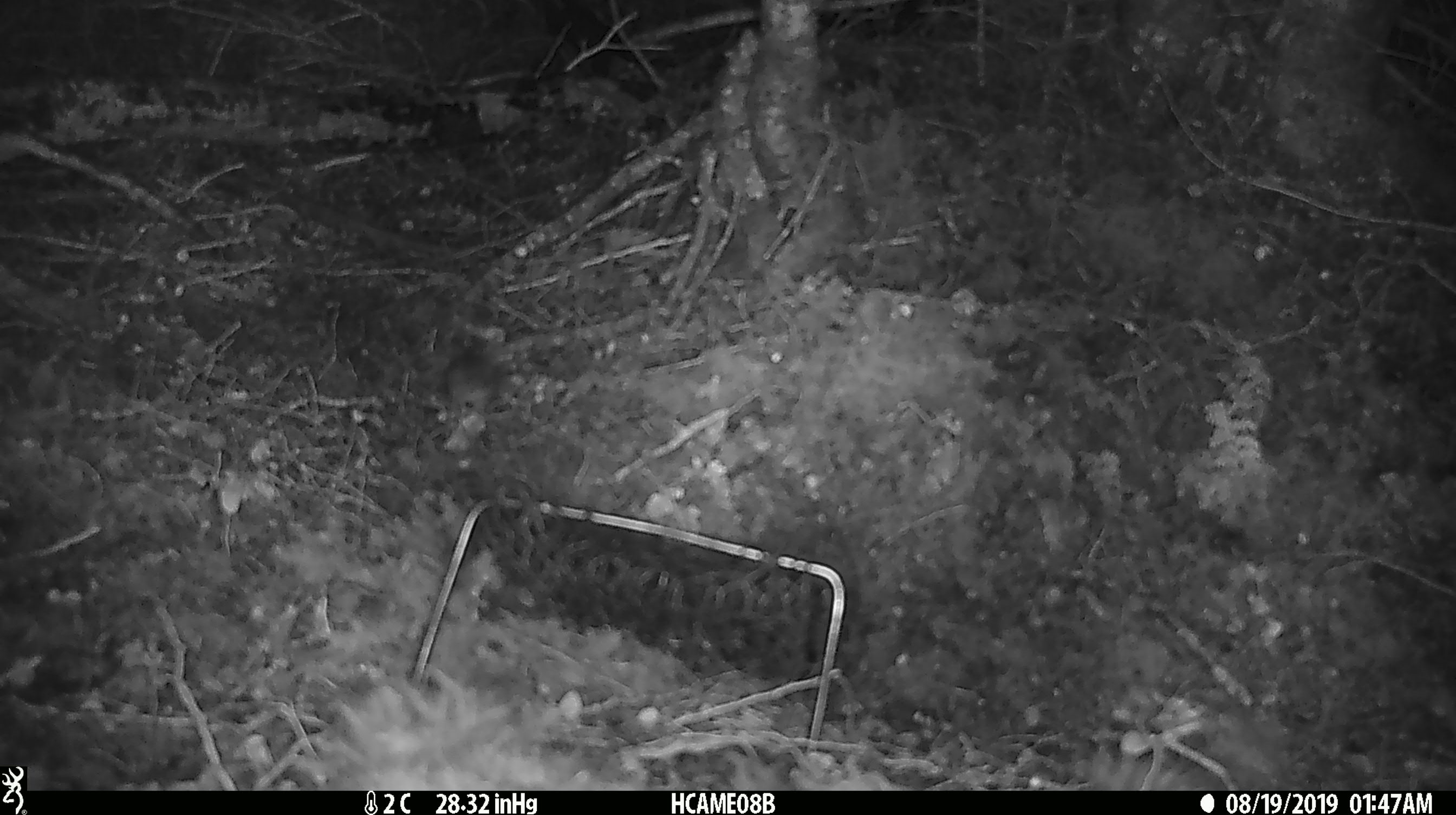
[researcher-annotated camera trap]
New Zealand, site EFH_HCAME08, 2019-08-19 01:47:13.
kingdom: Animalia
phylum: Chordata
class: Mammalia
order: Rodentia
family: Muridae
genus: Mus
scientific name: Mus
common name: mouse